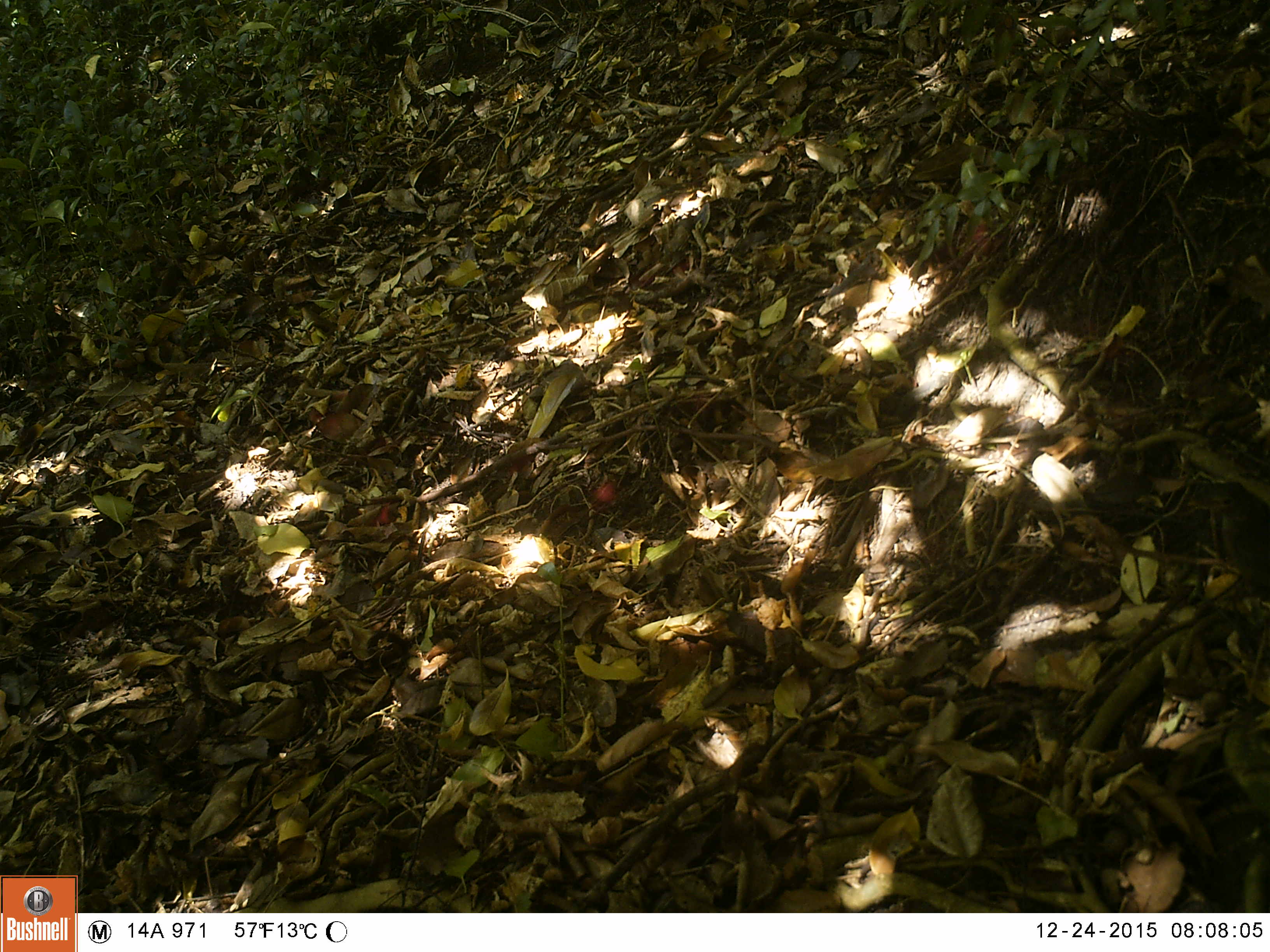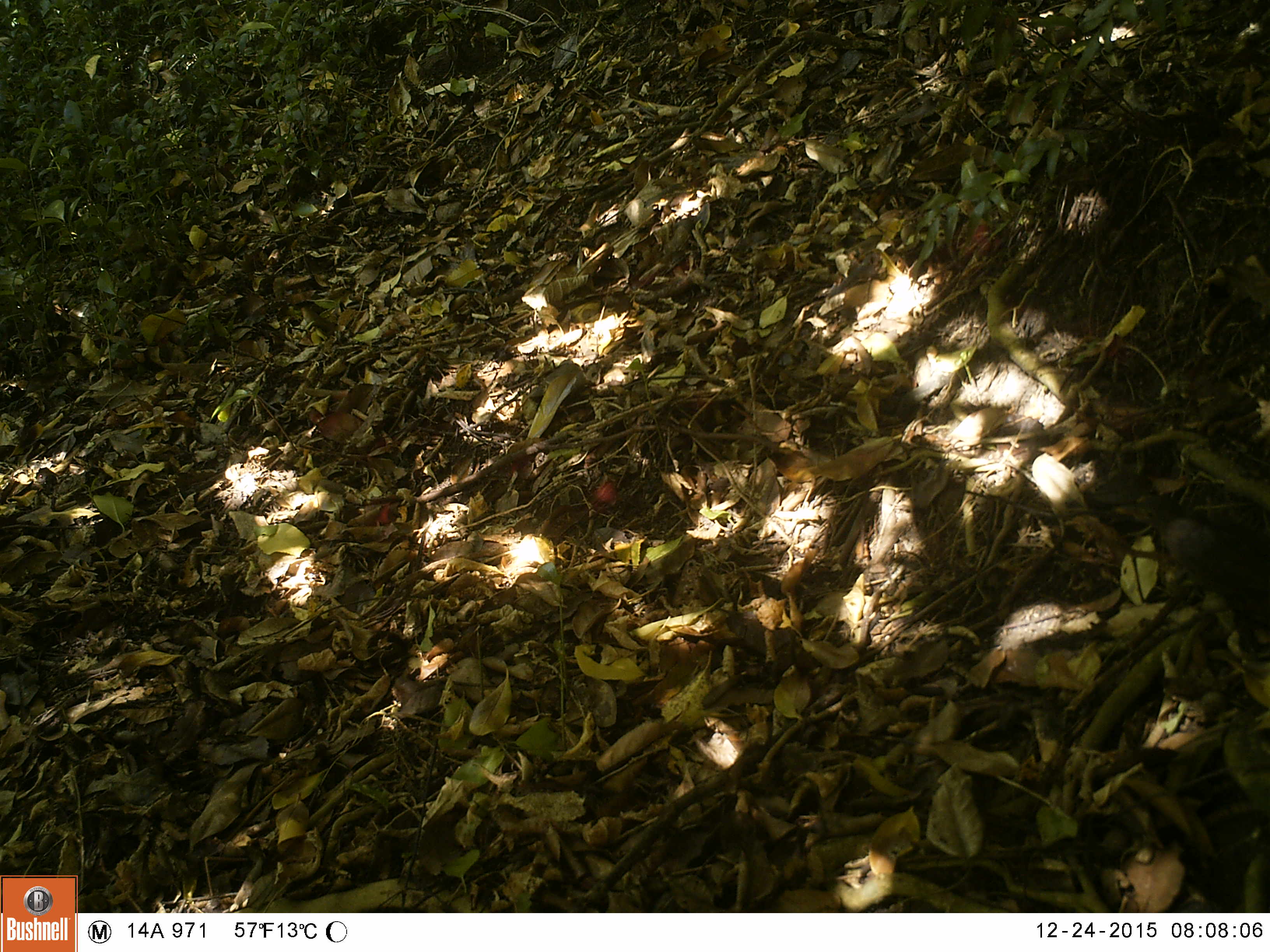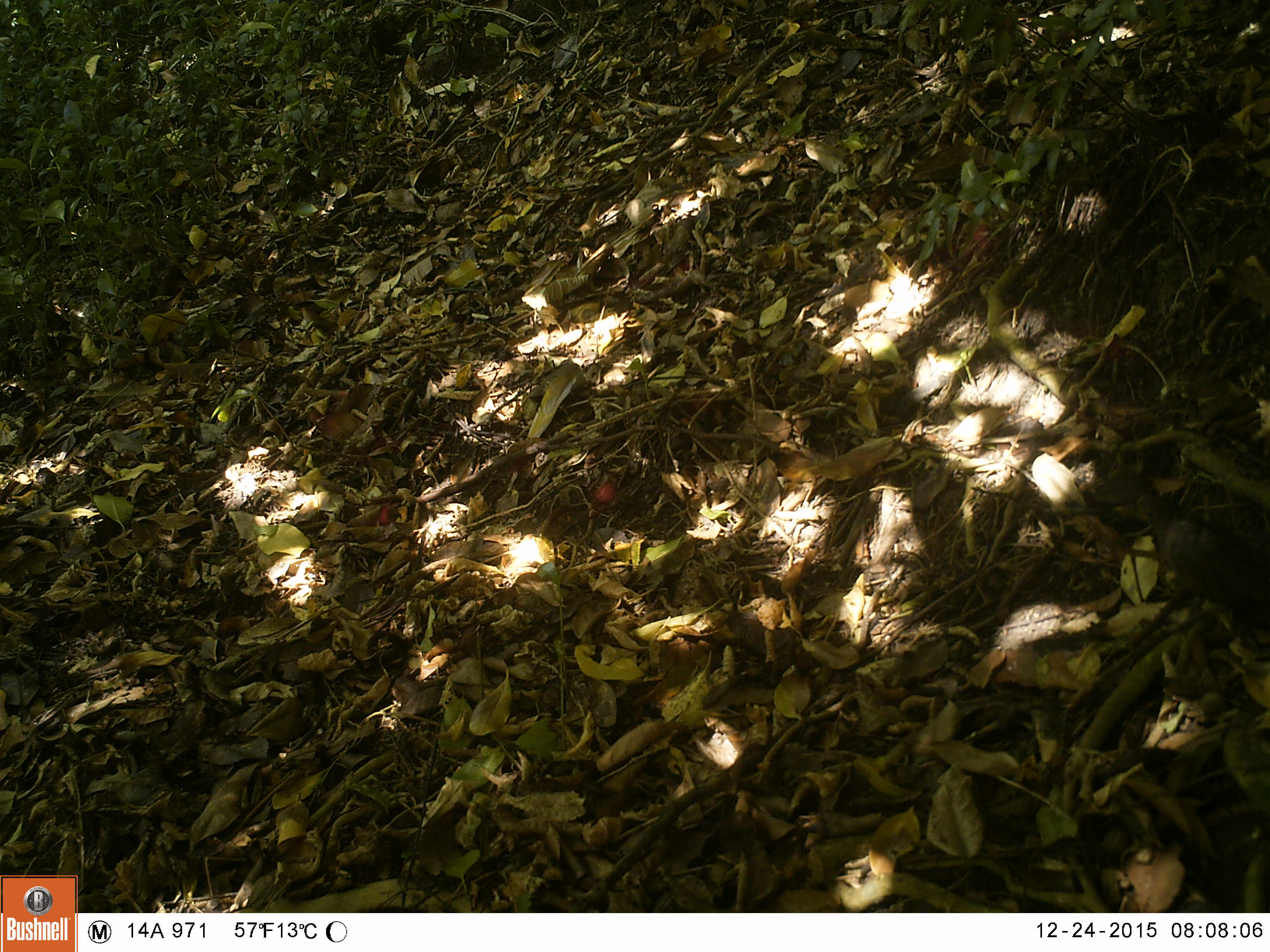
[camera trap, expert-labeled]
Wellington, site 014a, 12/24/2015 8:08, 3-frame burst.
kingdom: Animalia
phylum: Chordata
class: Aves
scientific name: Aves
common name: bird